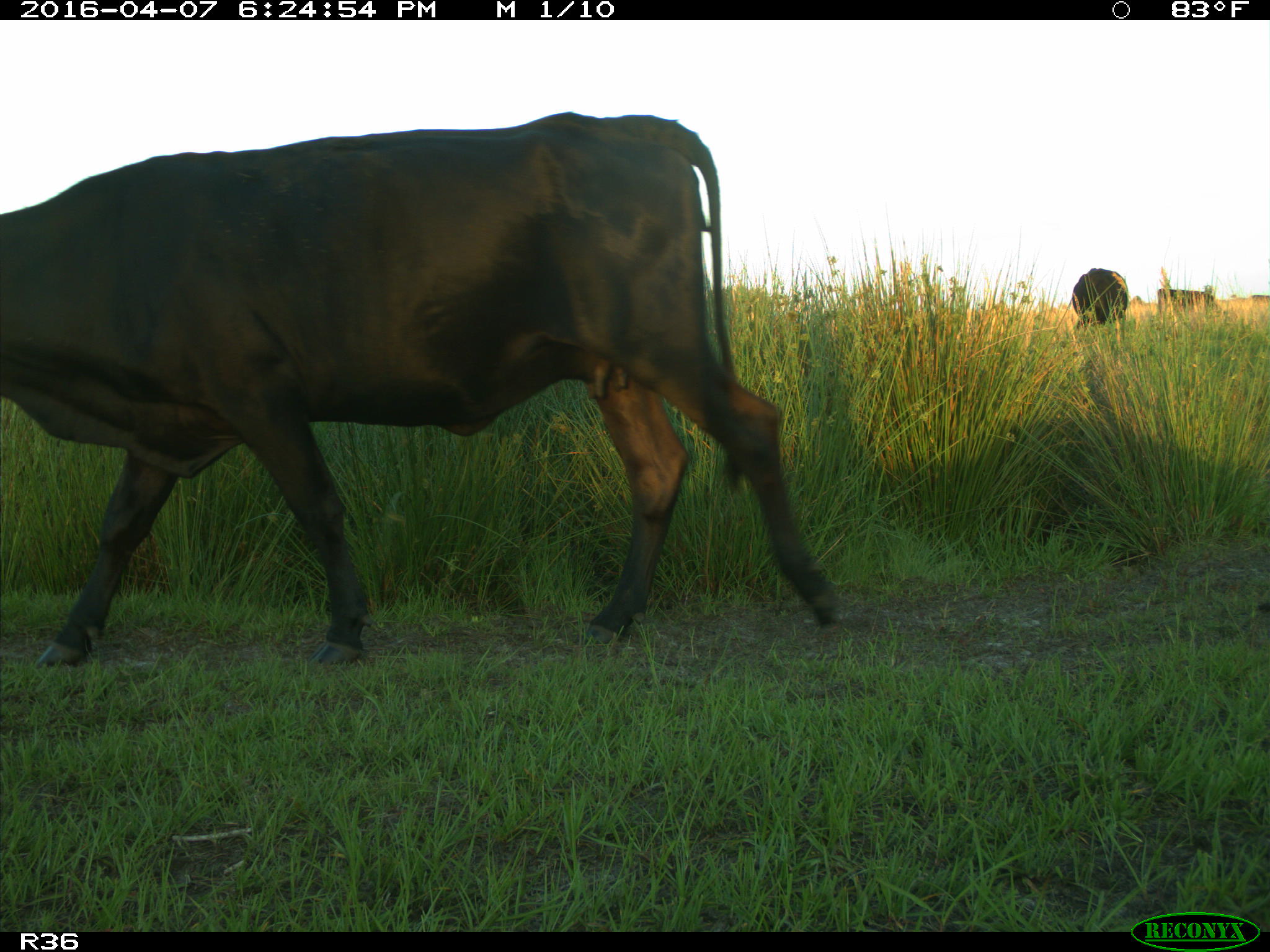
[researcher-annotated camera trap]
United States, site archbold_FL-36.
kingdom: Animalia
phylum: Chordata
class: Mammalia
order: Artiodactyla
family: Bovidae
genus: Bos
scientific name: Bos taurus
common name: domestic cow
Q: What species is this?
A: Bos taurus (domestic cow).